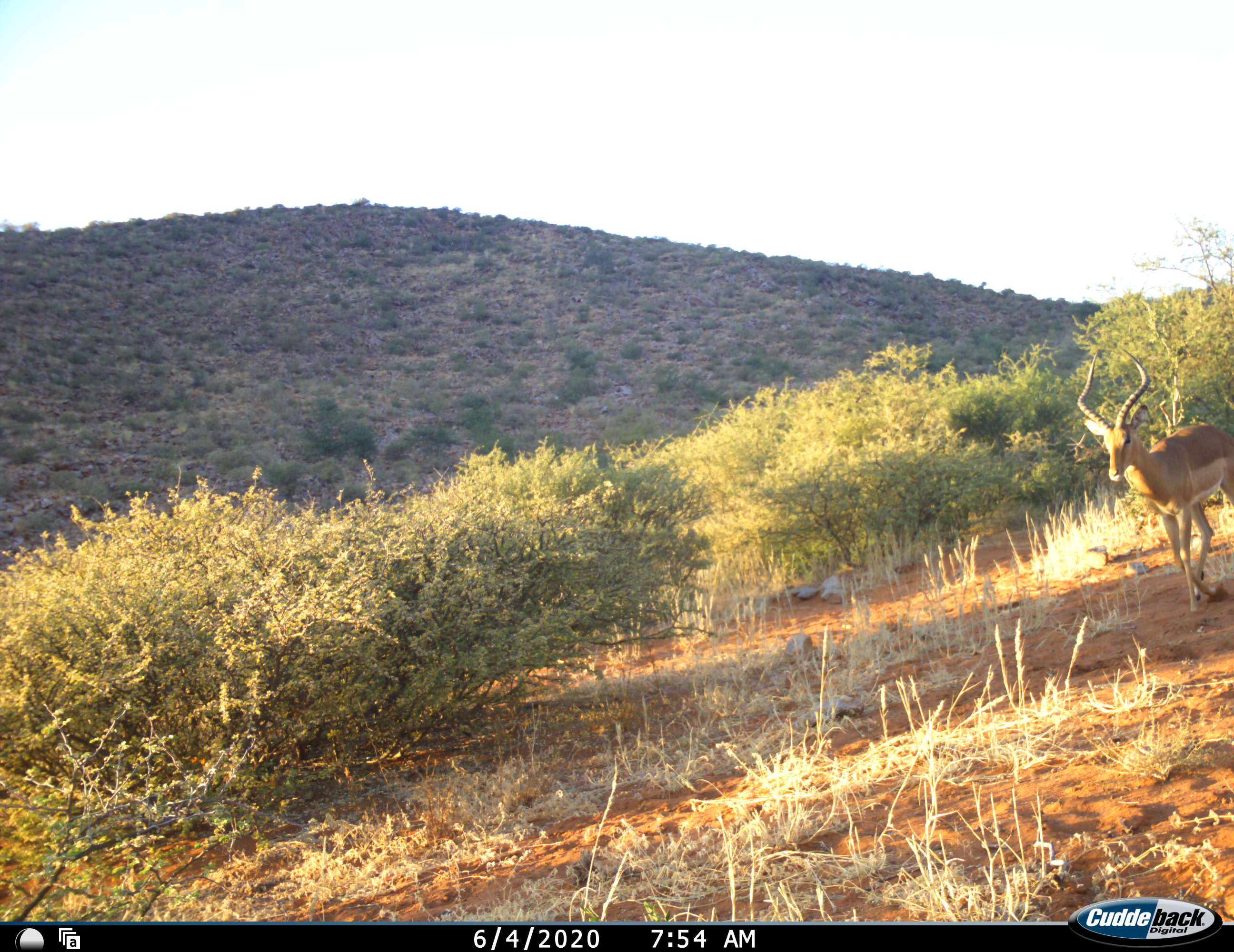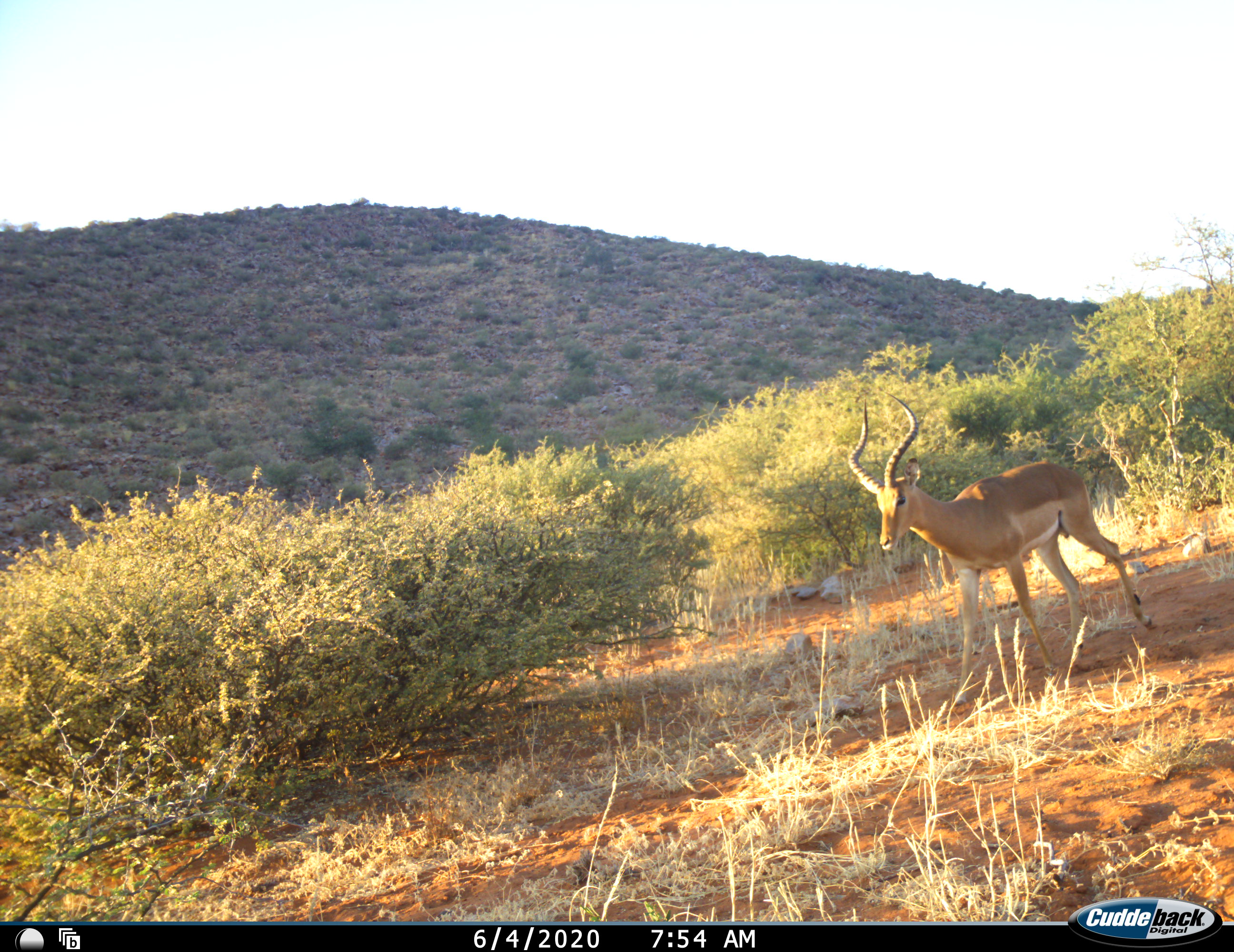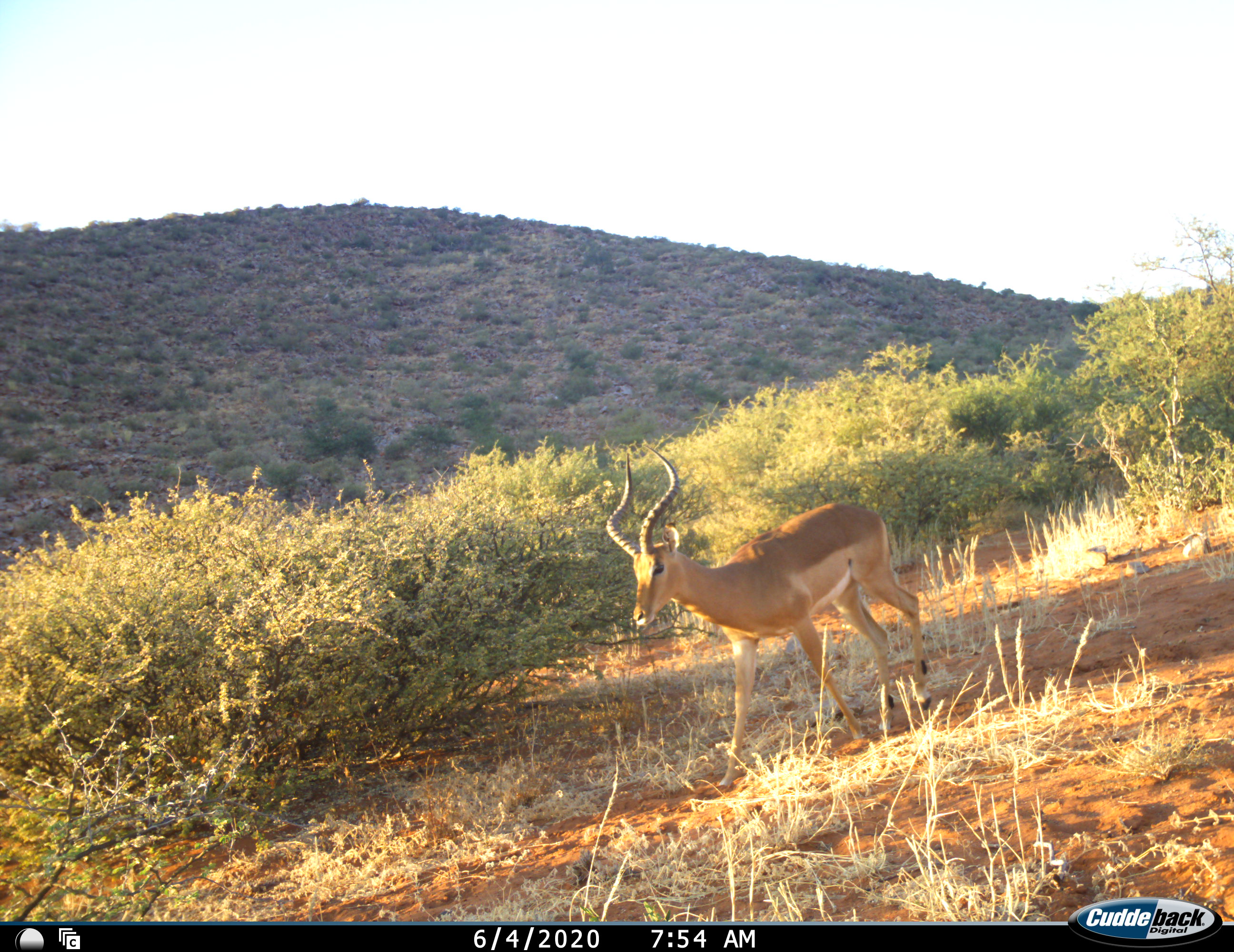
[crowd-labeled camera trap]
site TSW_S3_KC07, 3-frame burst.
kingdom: Animalia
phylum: Chordata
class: Mammalia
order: Artiodactyla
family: Bovidae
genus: Aepyceros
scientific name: Aepyceros melampus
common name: impala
Impala (Aepyceros melampus), count 1. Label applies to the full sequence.